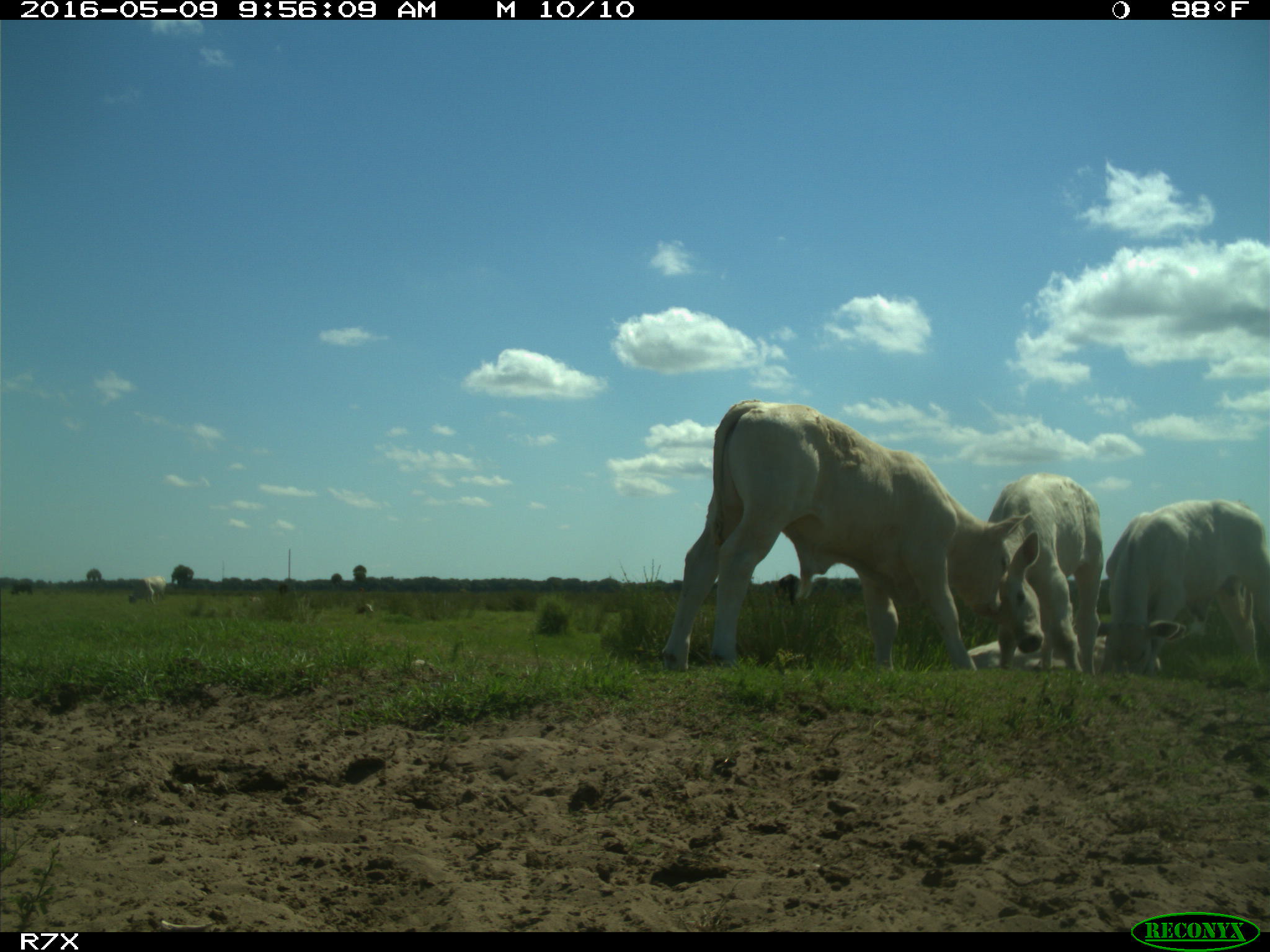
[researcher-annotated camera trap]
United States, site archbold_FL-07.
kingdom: Animalia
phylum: Chordata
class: Mammalia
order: Artiodactyla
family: Bovidae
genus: Bos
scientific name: Bos taurus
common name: domestic cow